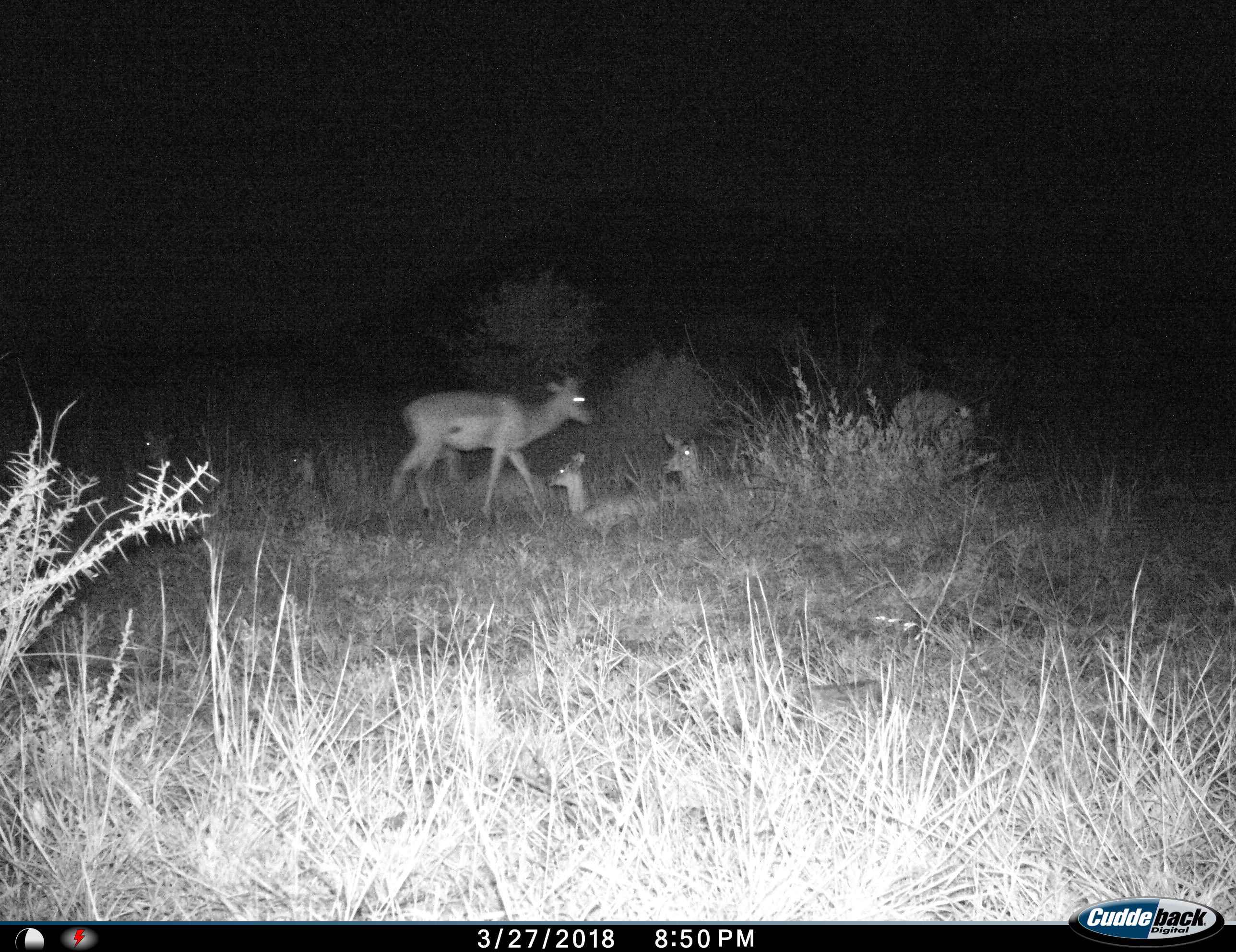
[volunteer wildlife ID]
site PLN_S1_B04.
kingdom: Animalia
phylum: Chordata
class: Mammalia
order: Artiodactyla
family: Bovidae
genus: Aepyceros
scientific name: Aepyceros melampus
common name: impala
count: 5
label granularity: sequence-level